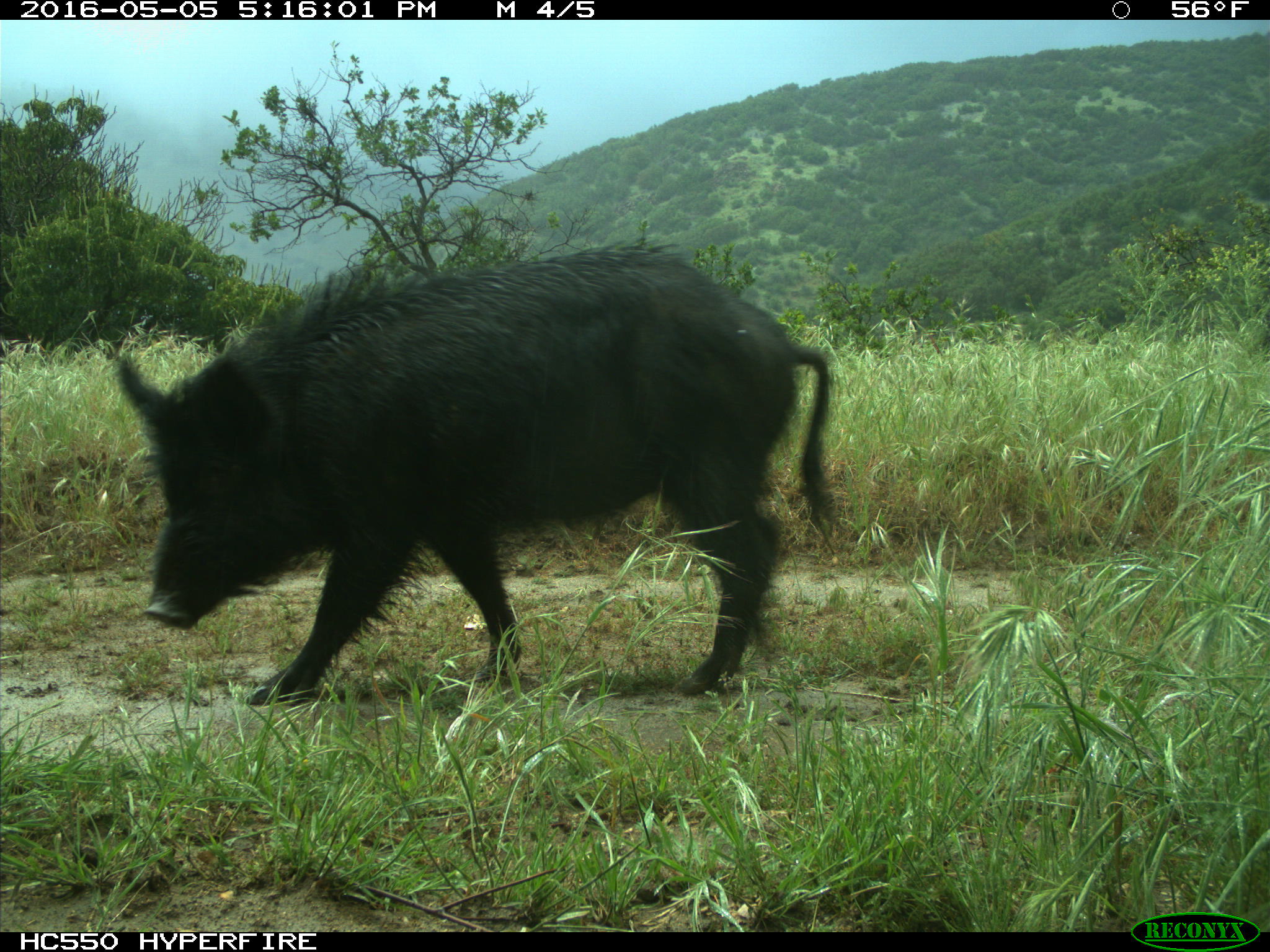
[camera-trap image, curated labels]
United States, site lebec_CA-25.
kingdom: Animalia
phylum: Chordata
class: Mammalia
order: Artiodactyla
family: Suidae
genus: Sus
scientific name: Sus scrofa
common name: wild boar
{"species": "Sus scrofa (wild boar)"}